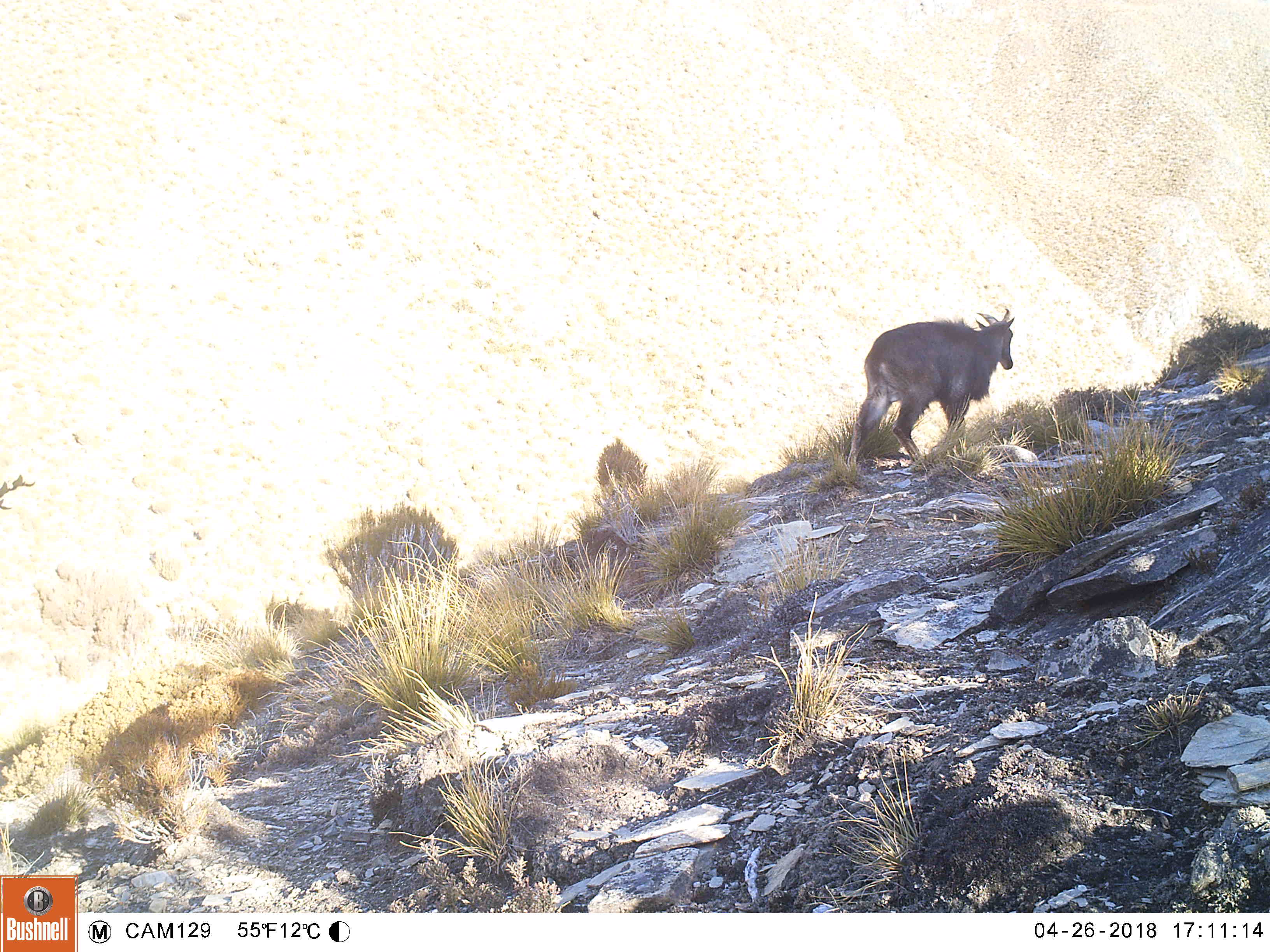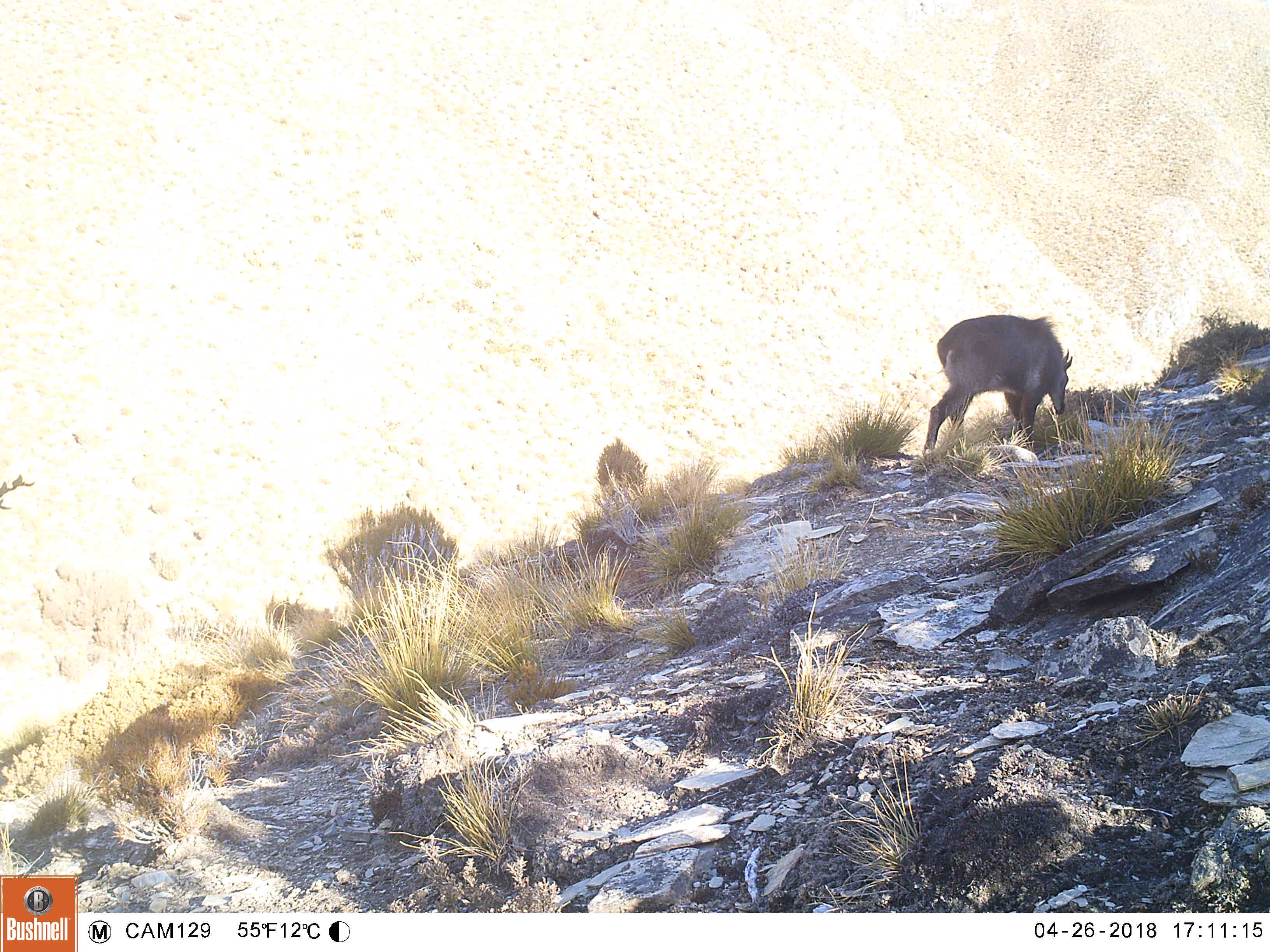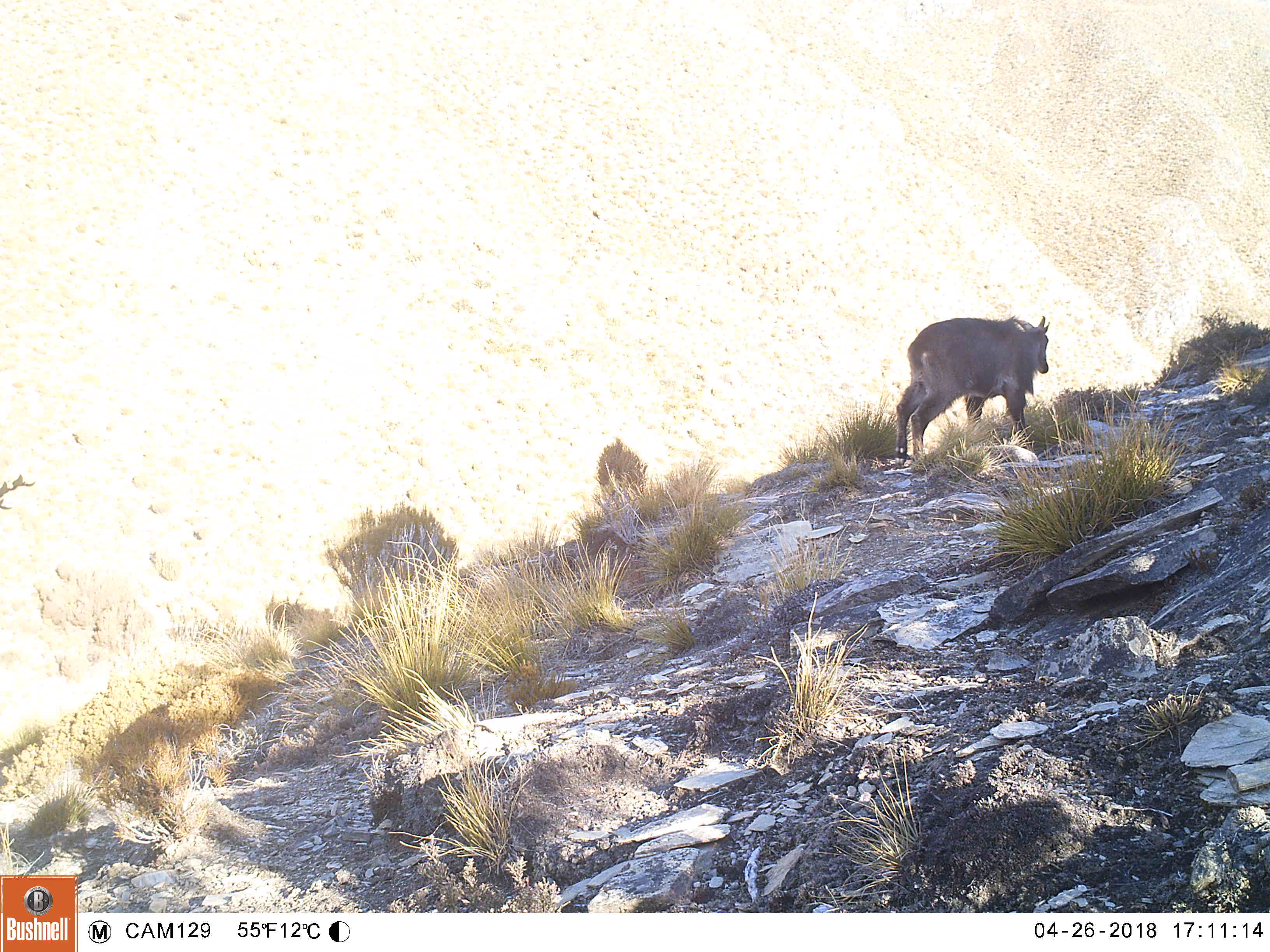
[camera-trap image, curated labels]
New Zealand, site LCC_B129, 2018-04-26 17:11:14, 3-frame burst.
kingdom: Animalia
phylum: Chordata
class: Mammalia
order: Artiodactyla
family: Bovidae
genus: Nilgiritragus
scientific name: Nilgiritragus hylocrius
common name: tahr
Tahr (Nilgiritragus hylocrius).